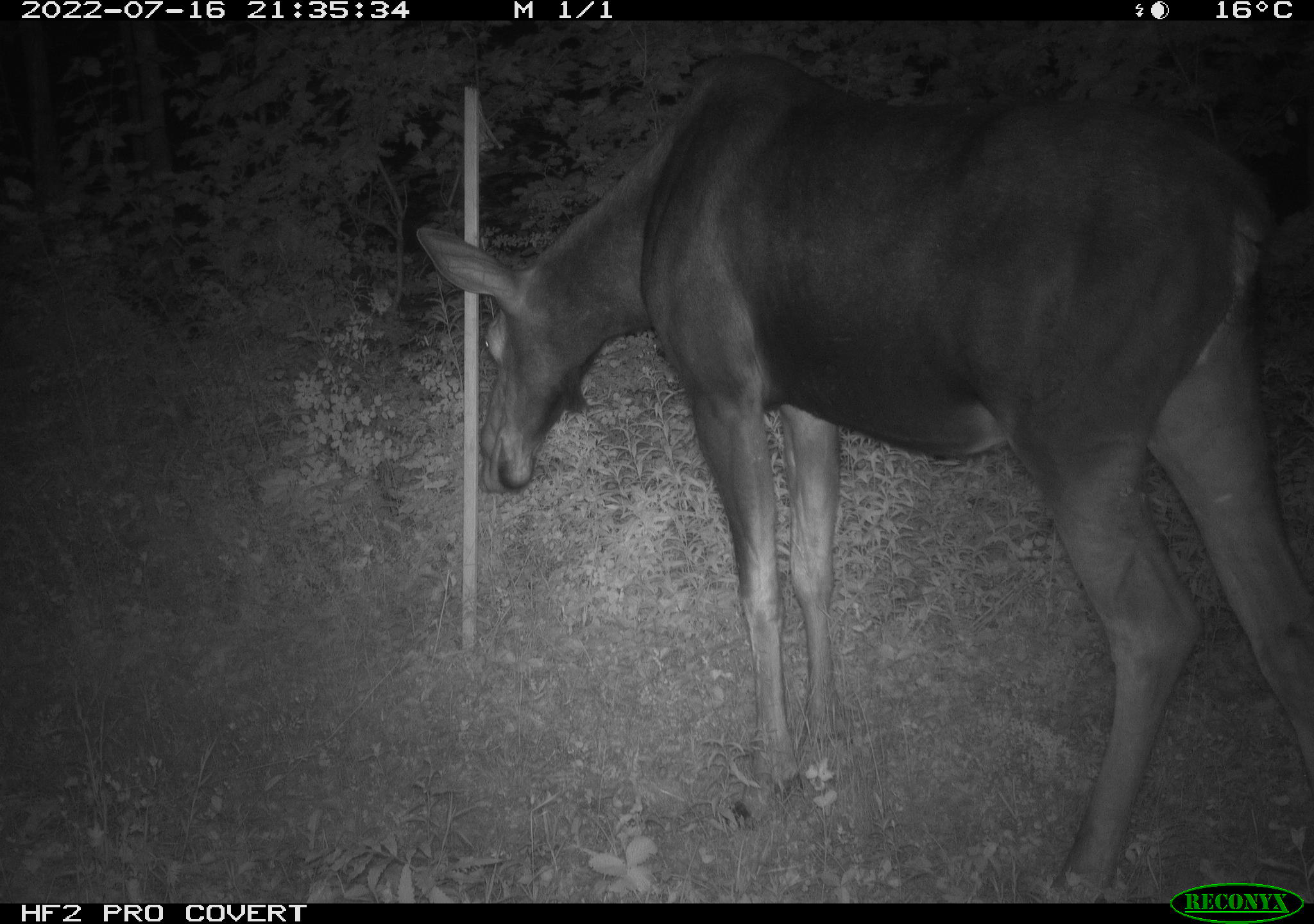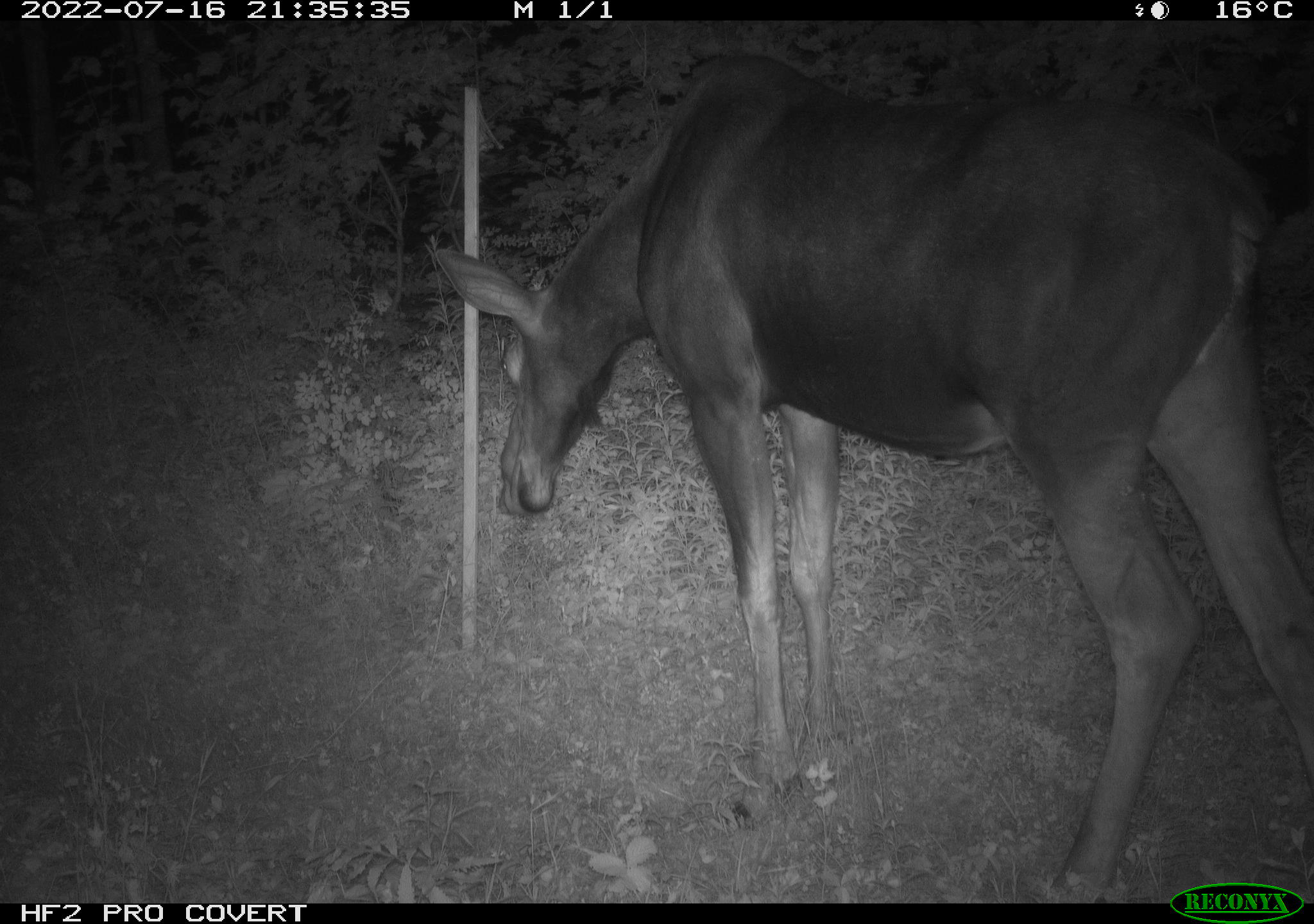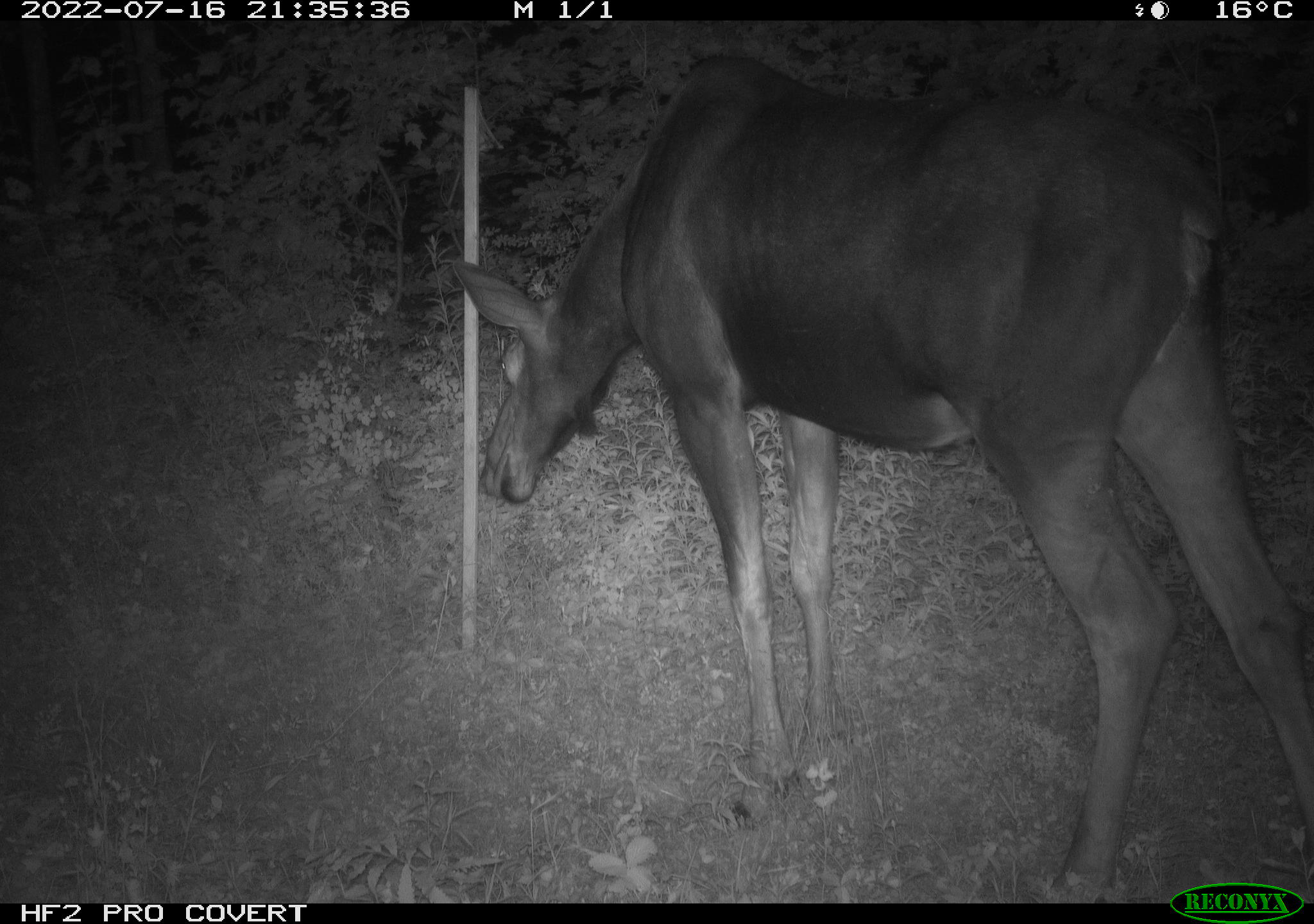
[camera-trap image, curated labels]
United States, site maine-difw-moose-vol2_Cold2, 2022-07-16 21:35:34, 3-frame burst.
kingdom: Animalia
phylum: Chordata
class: Mammalia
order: Artiodactyla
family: Cervidae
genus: Alces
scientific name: Alces alces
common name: moose